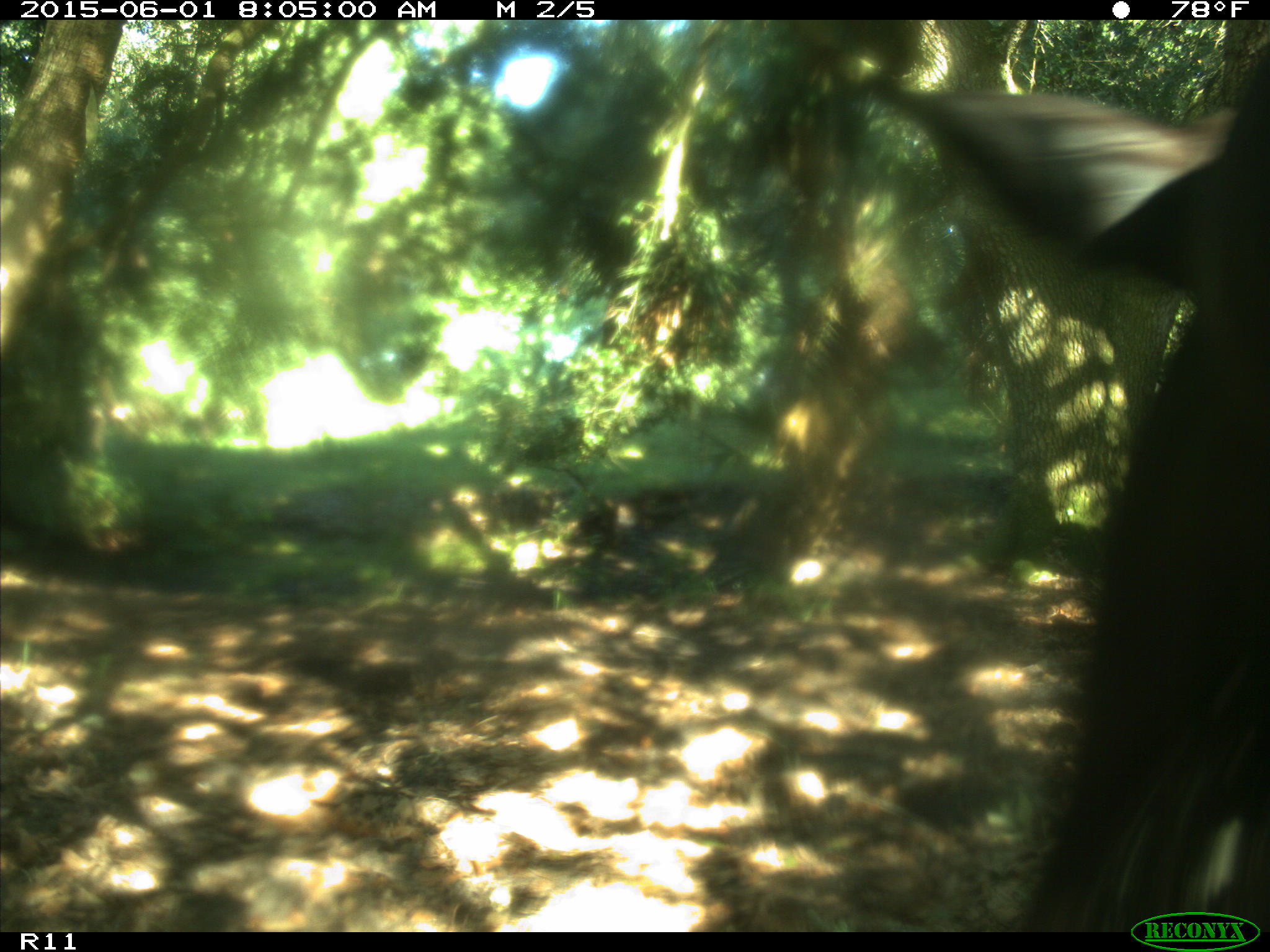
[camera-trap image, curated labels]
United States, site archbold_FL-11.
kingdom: Animalia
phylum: Chordata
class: Mammalia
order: Artiodactyla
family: Bovidae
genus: Bos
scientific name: Bos taurus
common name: domestic cow